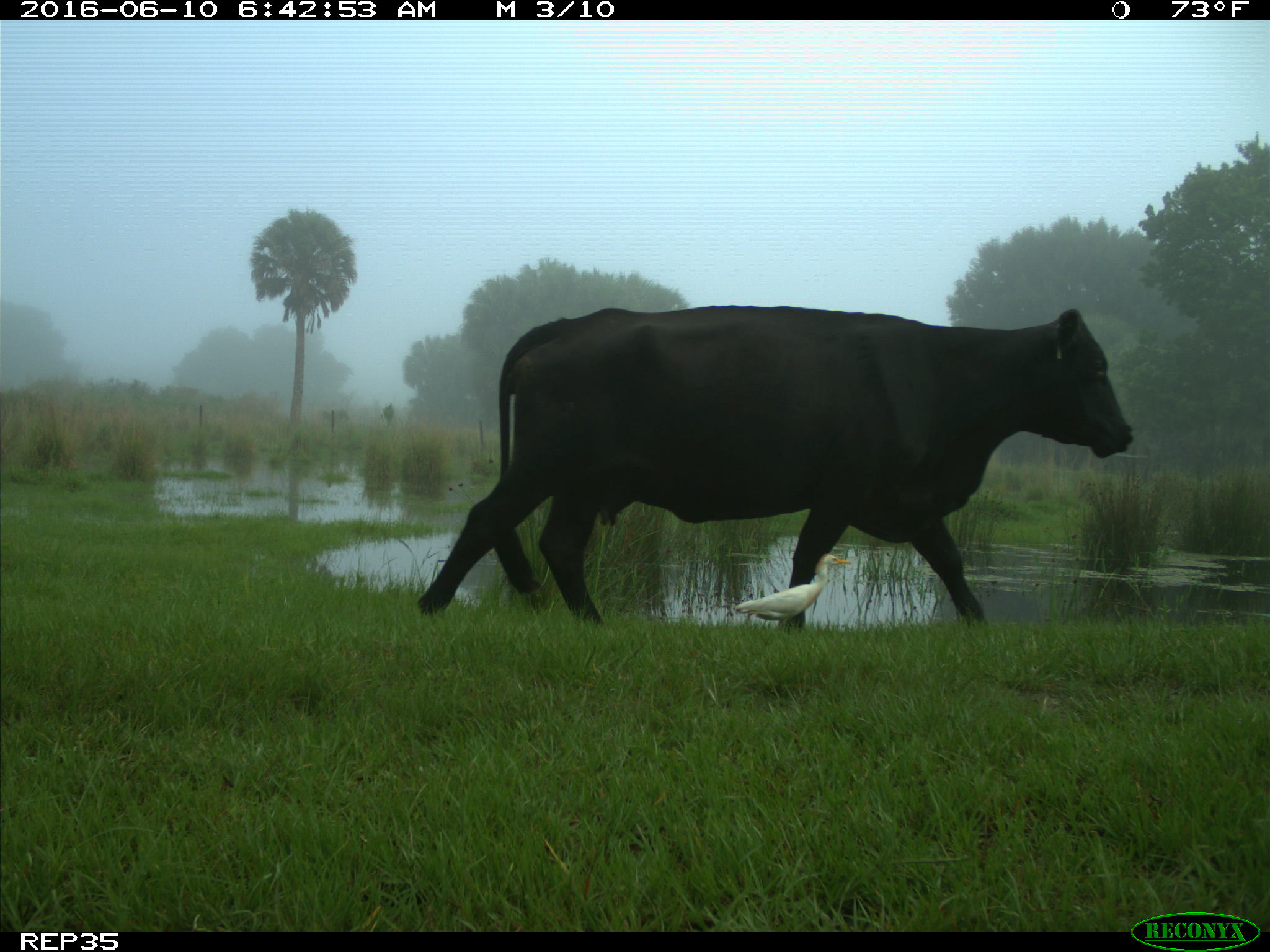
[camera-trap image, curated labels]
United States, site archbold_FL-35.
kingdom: Animalia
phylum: Chordata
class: Mammalia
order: Artiodactyla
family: Bovidae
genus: Bos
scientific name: Bos taurus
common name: domestic cow